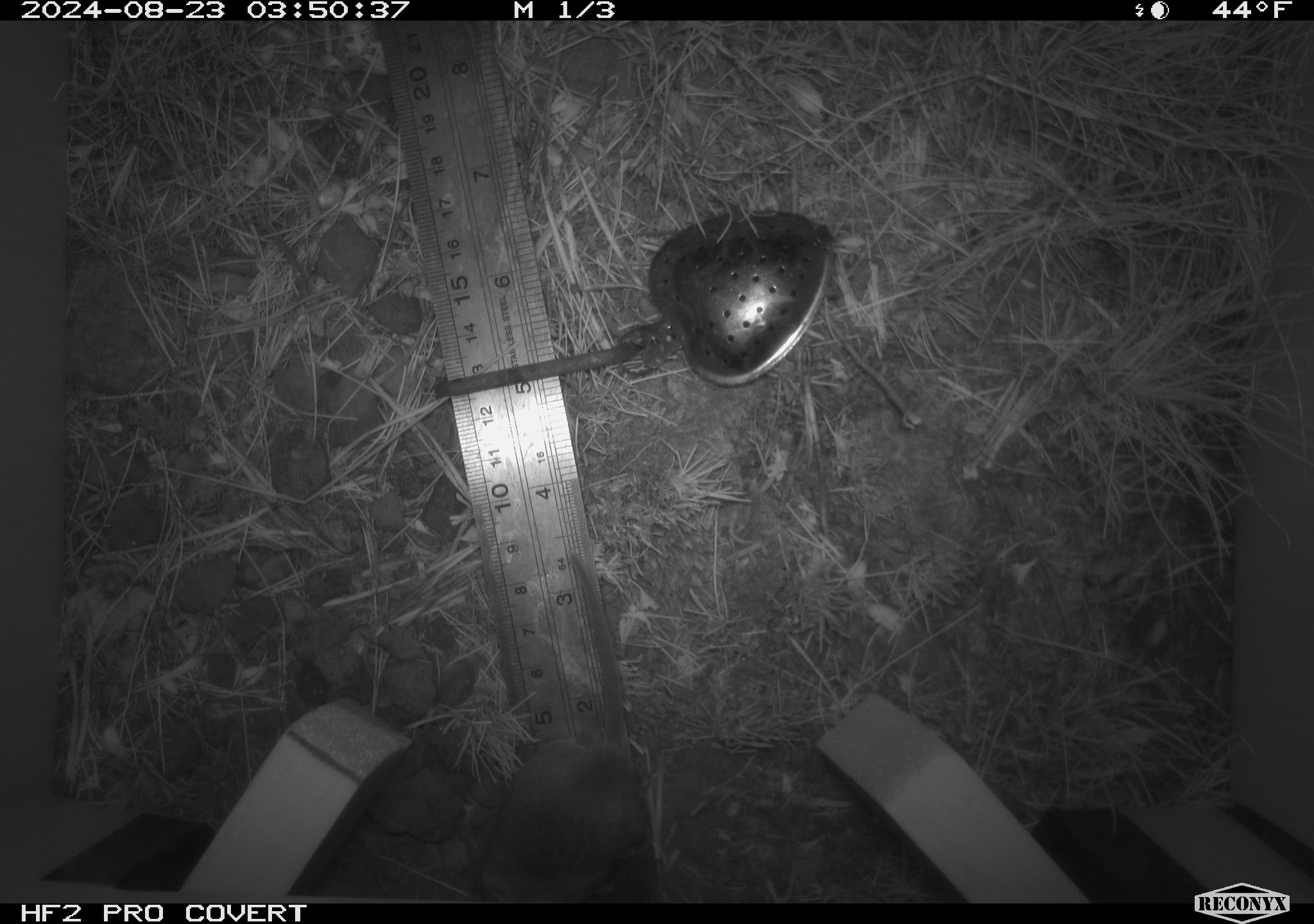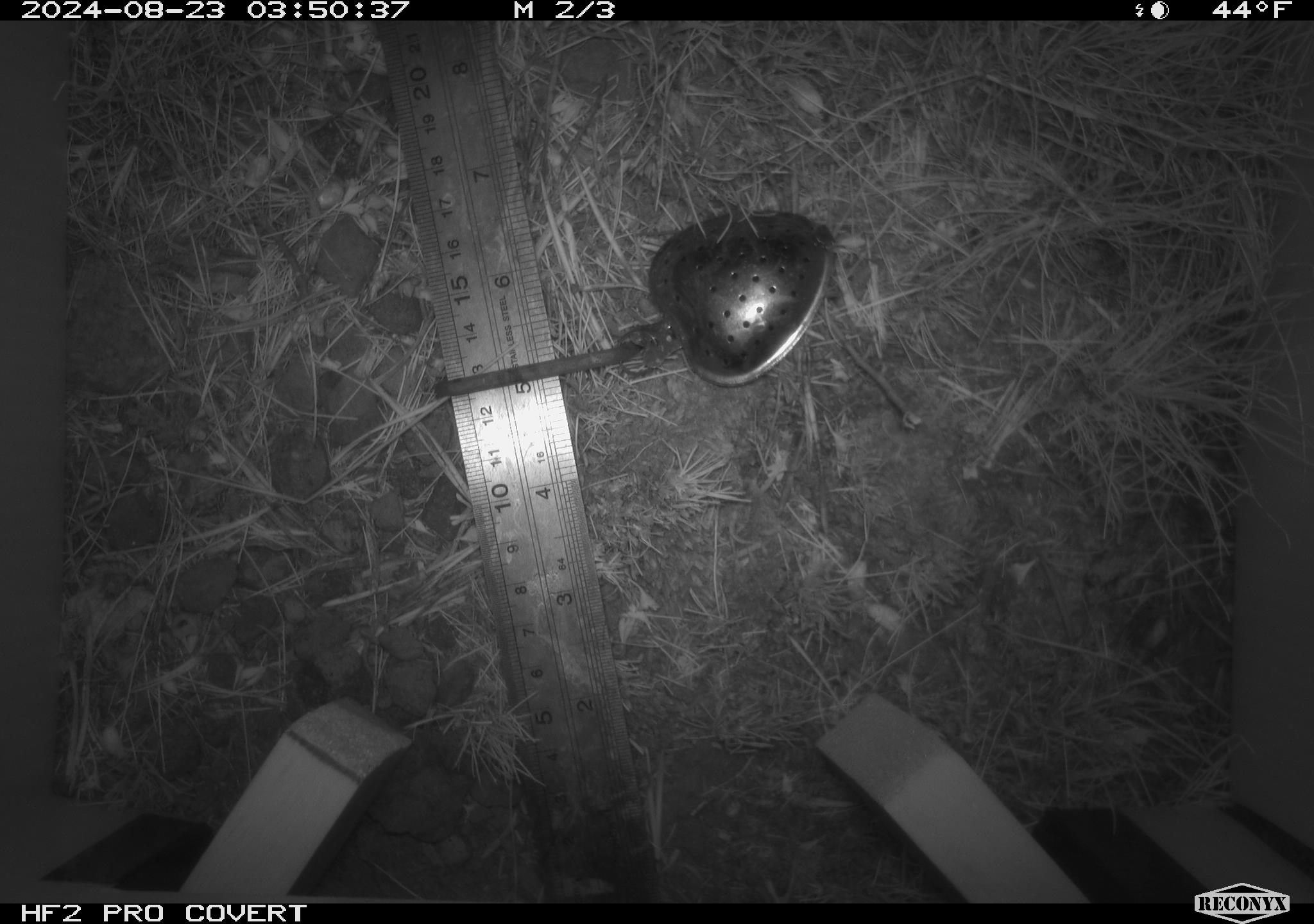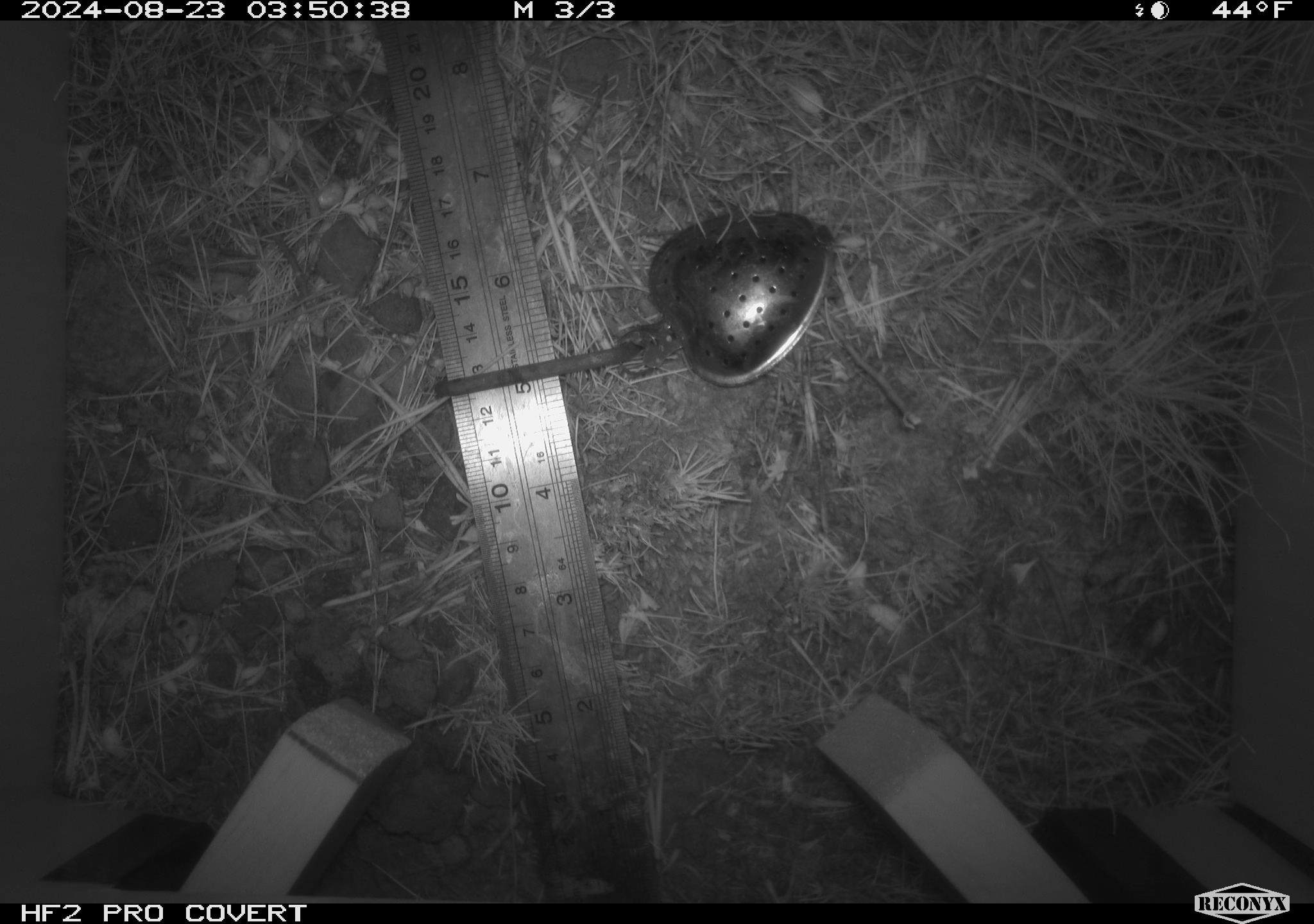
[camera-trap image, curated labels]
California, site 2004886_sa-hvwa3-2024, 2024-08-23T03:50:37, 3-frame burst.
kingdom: Animalia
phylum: Chordata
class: Mammalia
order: Rodentia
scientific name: Rodentia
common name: mouse species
Mouse species (Rodentia).